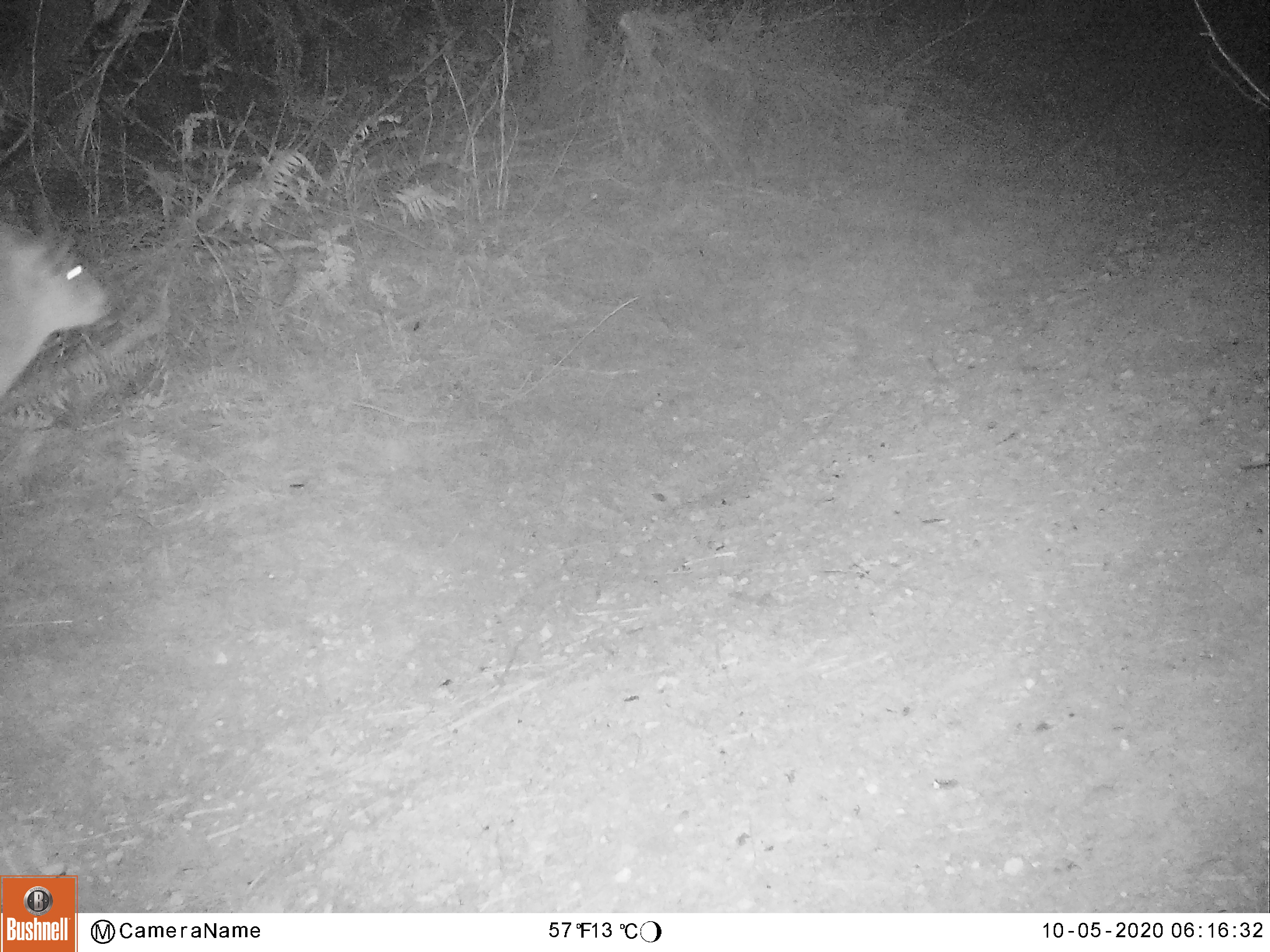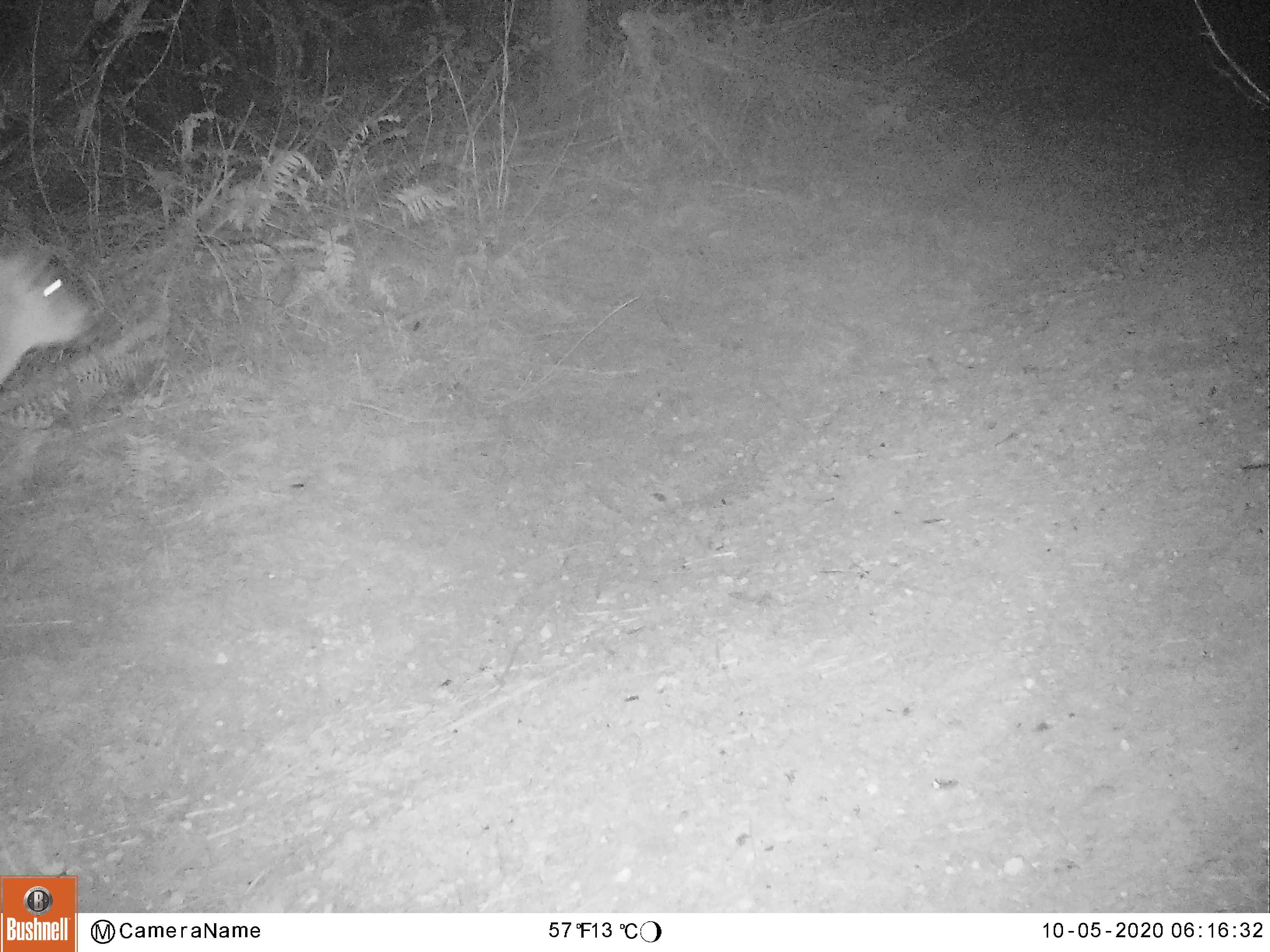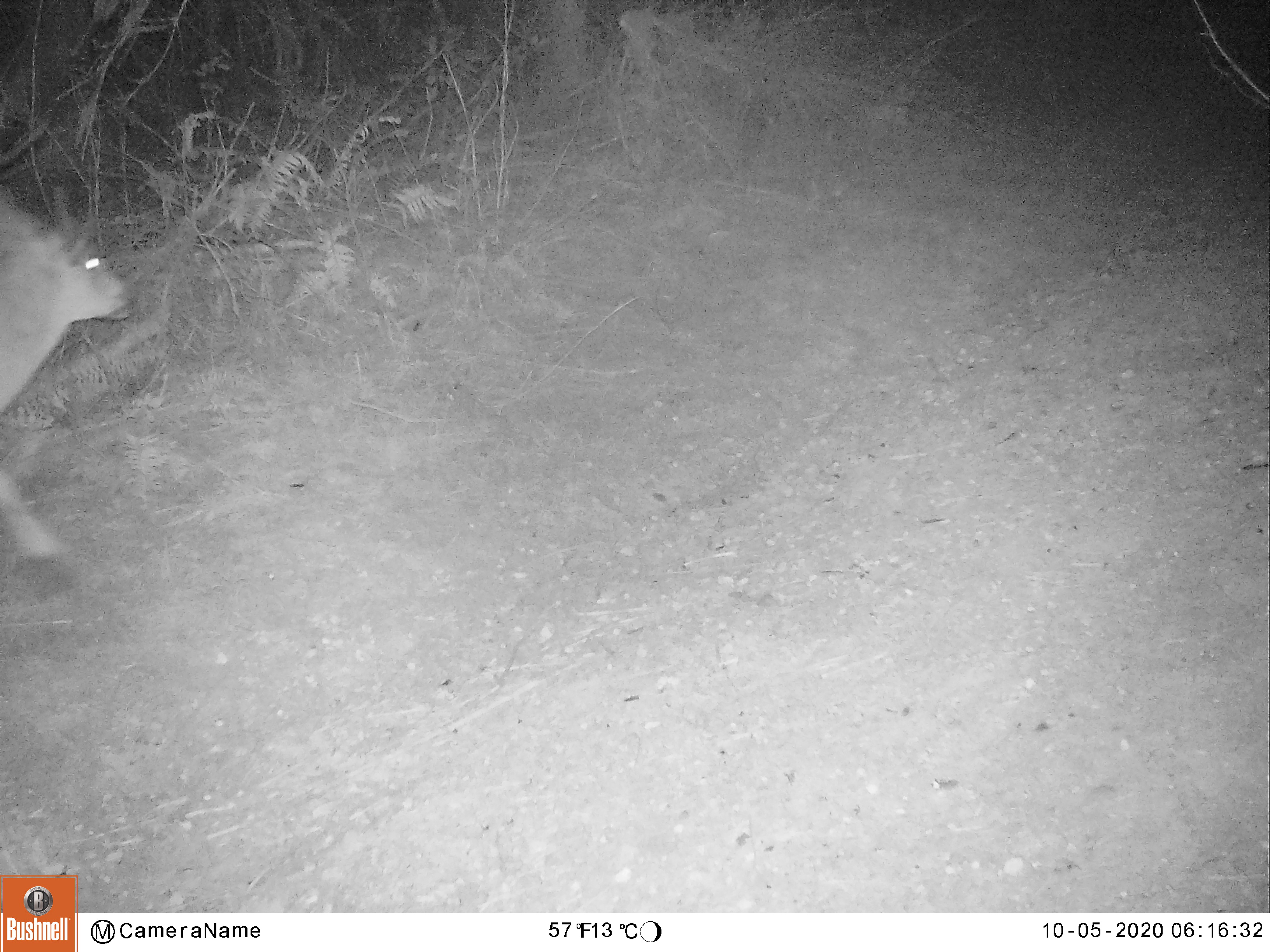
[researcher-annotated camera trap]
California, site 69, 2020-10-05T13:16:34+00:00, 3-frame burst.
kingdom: Animalia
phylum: Chordata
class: Mammalia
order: Artiodactyla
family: Cervidae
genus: Odocoileus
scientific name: Odocoileus hemionus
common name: mule deer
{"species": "mule deer (Odocoileus hemionus)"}